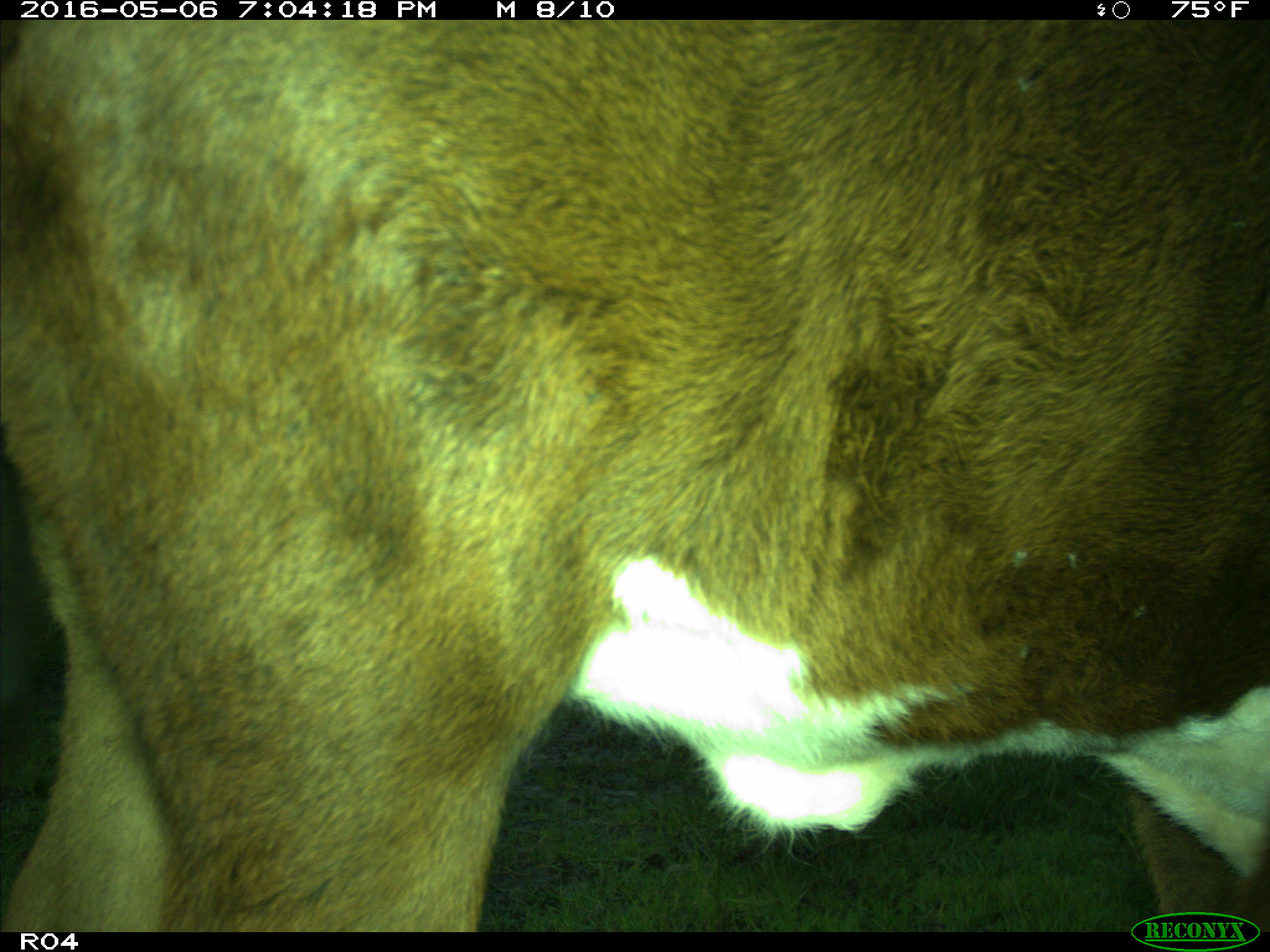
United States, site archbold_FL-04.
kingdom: Animalia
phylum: Chordata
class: Mammalia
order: Artiodactyla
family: Bovidae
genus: Bos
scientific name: Bos taurus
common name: domestic cow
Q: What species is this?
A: Bos taurus (domestic cow).